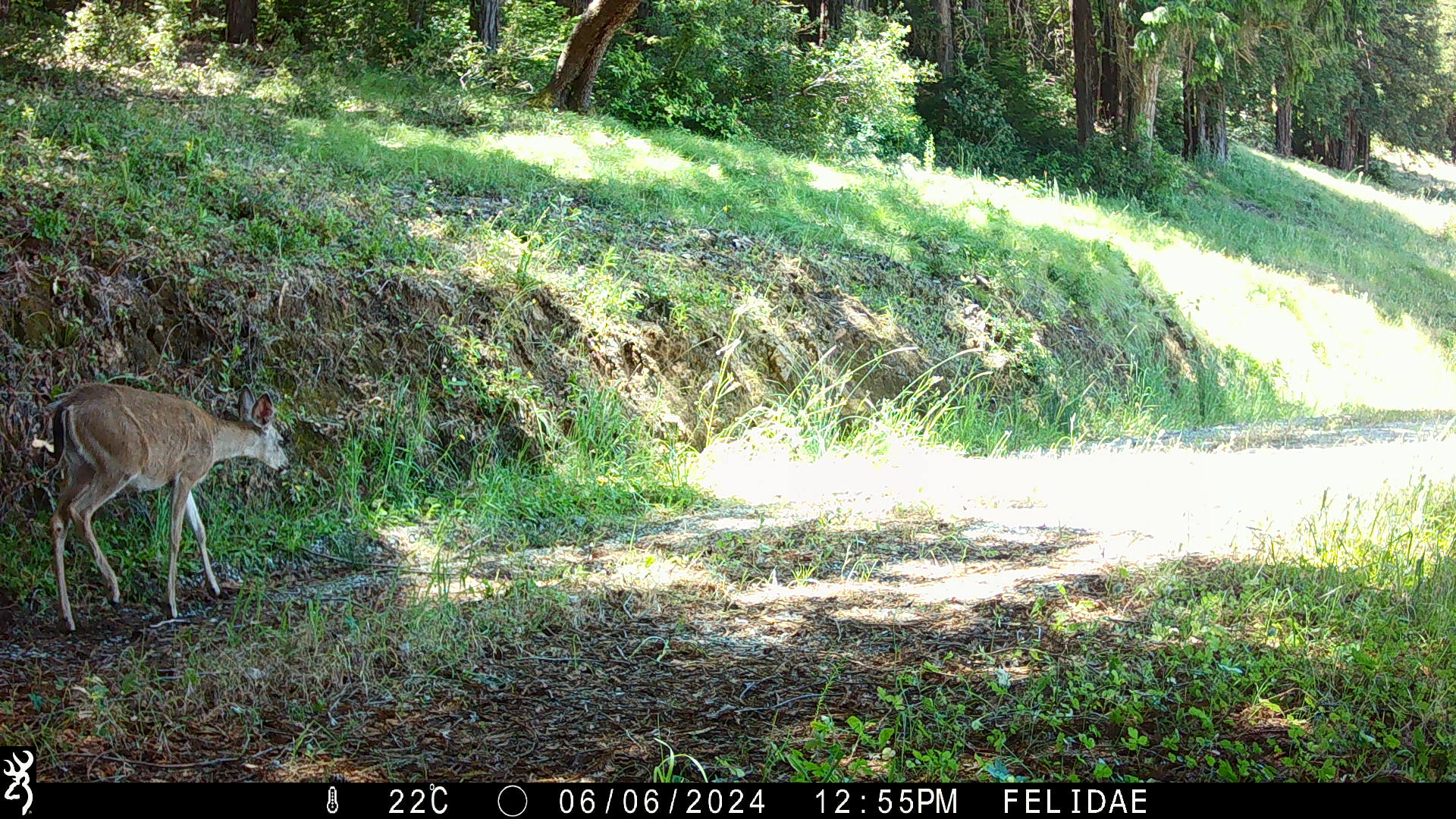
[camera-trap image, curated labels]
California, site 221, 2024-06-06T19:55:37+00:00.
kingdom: Animalia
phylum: Chordata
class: Mammalia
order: Artiodactyla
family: Cervidae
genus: Odocoileus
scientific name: Odocoileus hemionus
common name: mule deer